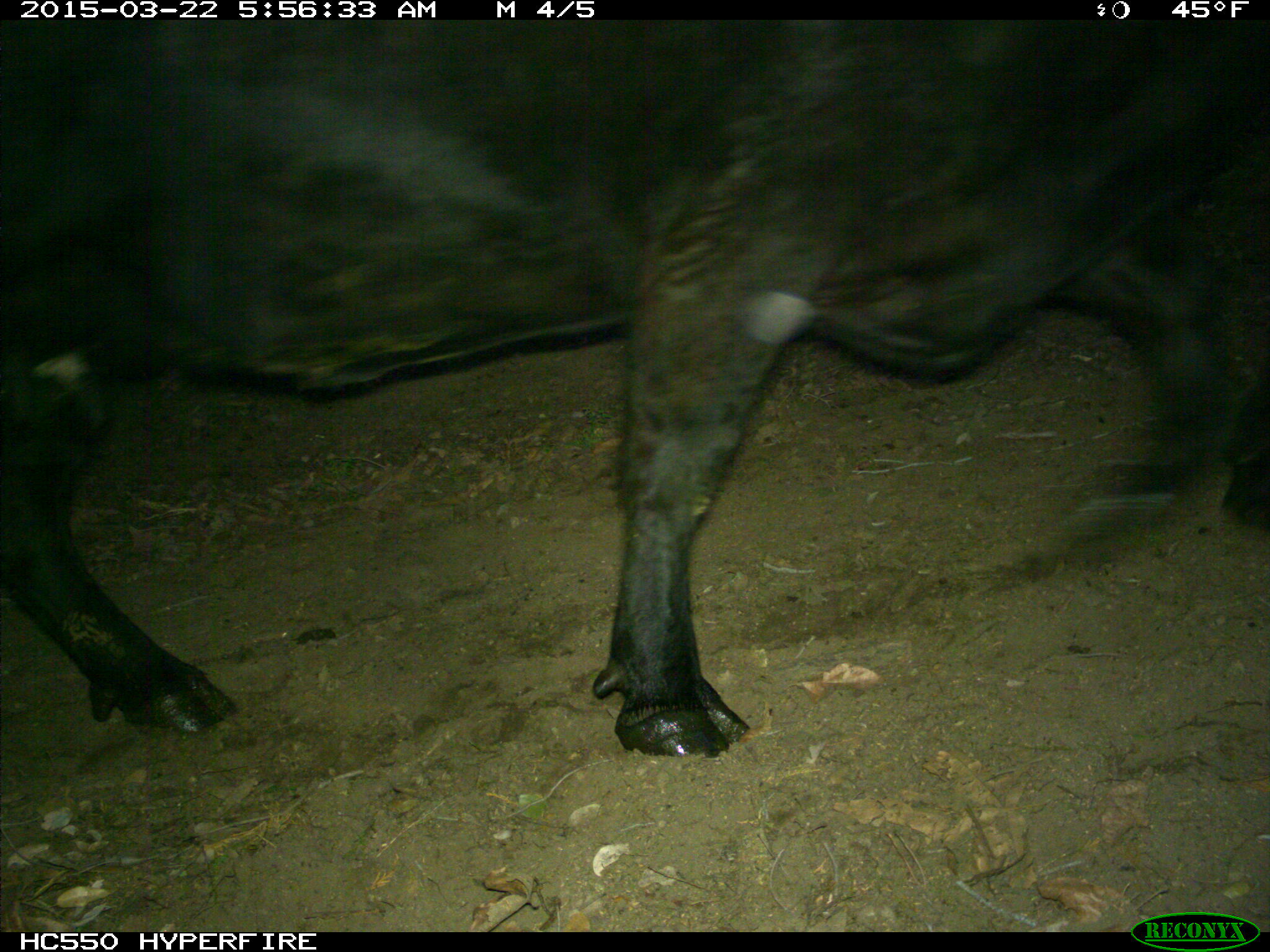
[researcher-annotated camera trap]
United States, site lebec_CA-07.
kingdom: Animalia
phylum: Chordata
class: Mammalia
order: Artiodactyla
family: Bovidae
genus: Bos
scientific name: Bos taurus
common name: domestic cow